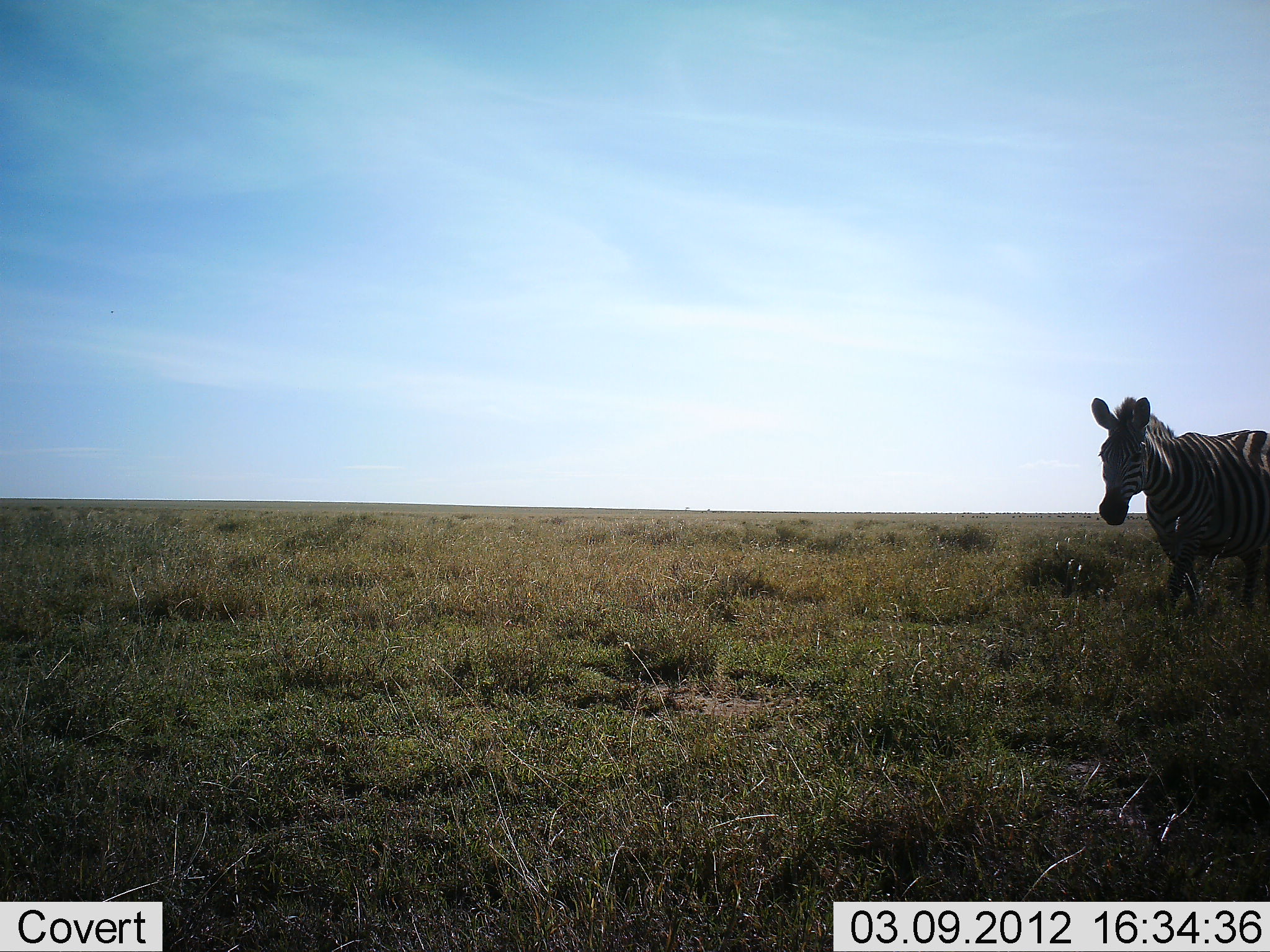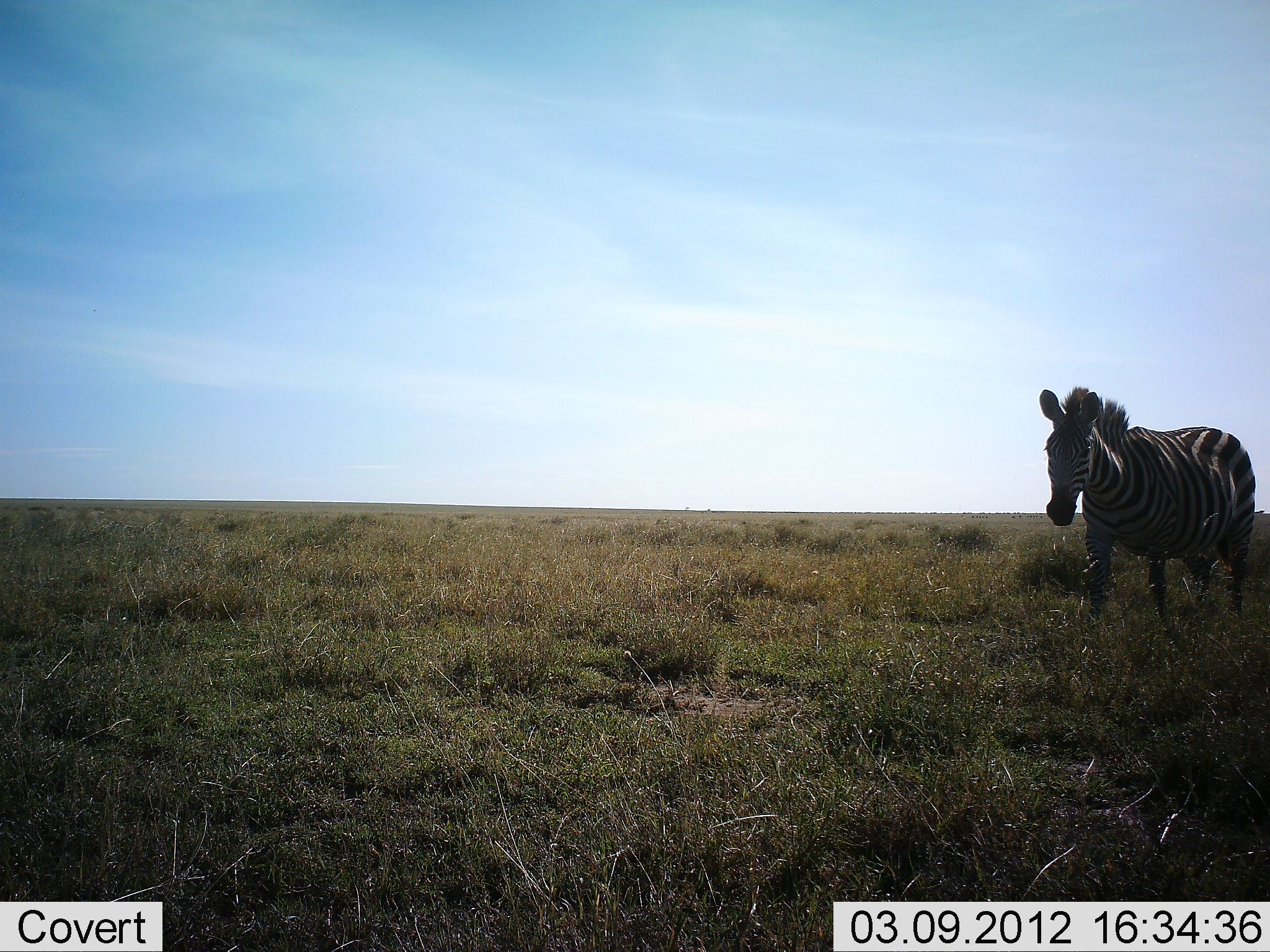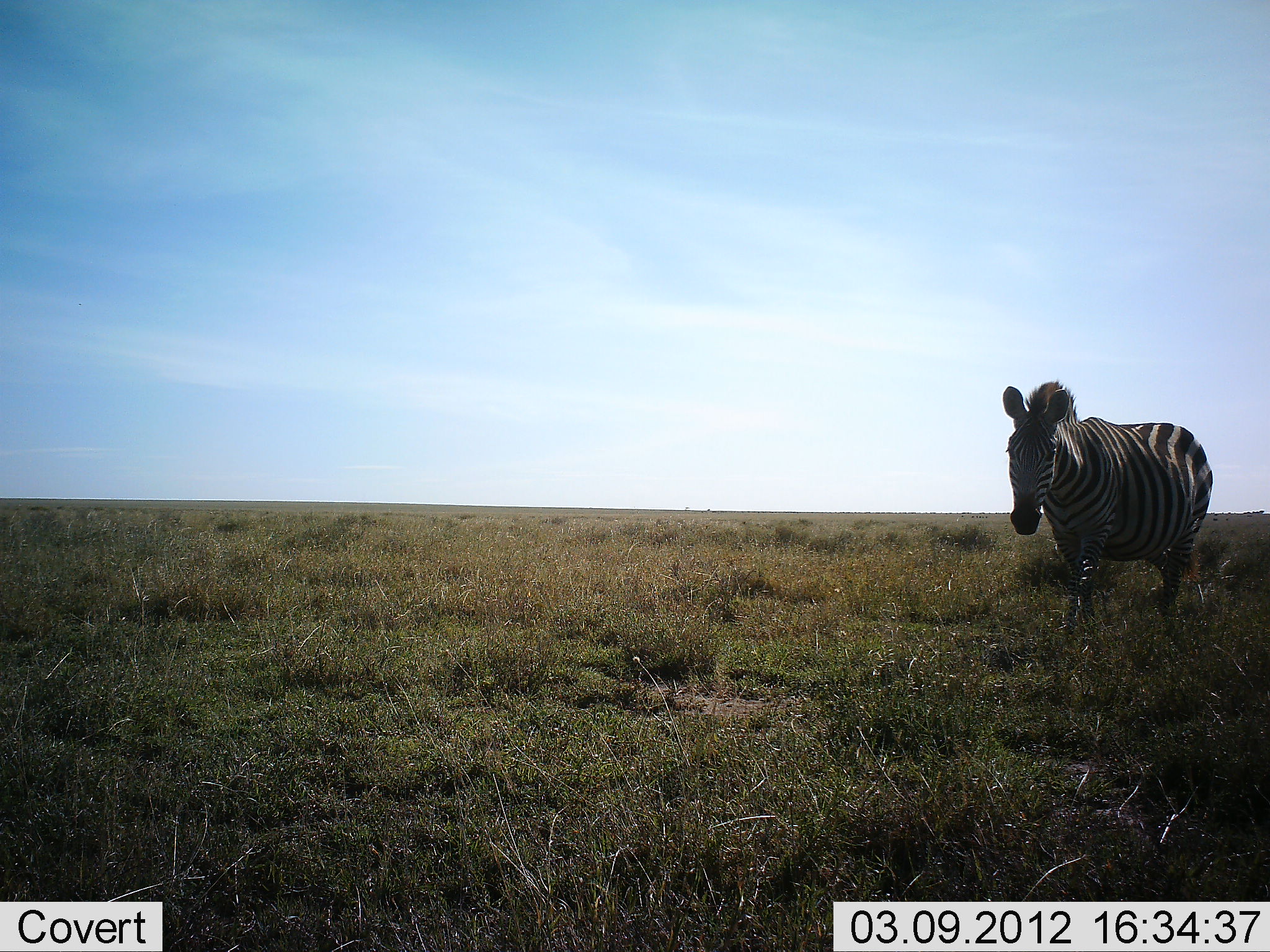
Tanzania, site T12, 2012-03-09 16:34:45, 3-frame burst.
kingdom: Animalia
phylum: Chordata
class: Mammalia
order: Perissodactyla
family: Equidae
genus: Equus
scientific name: Equus quagga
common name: plains zebra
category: zebra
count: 1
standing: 9%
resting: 0%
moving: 95%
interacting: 0%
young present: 0%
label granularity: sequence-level